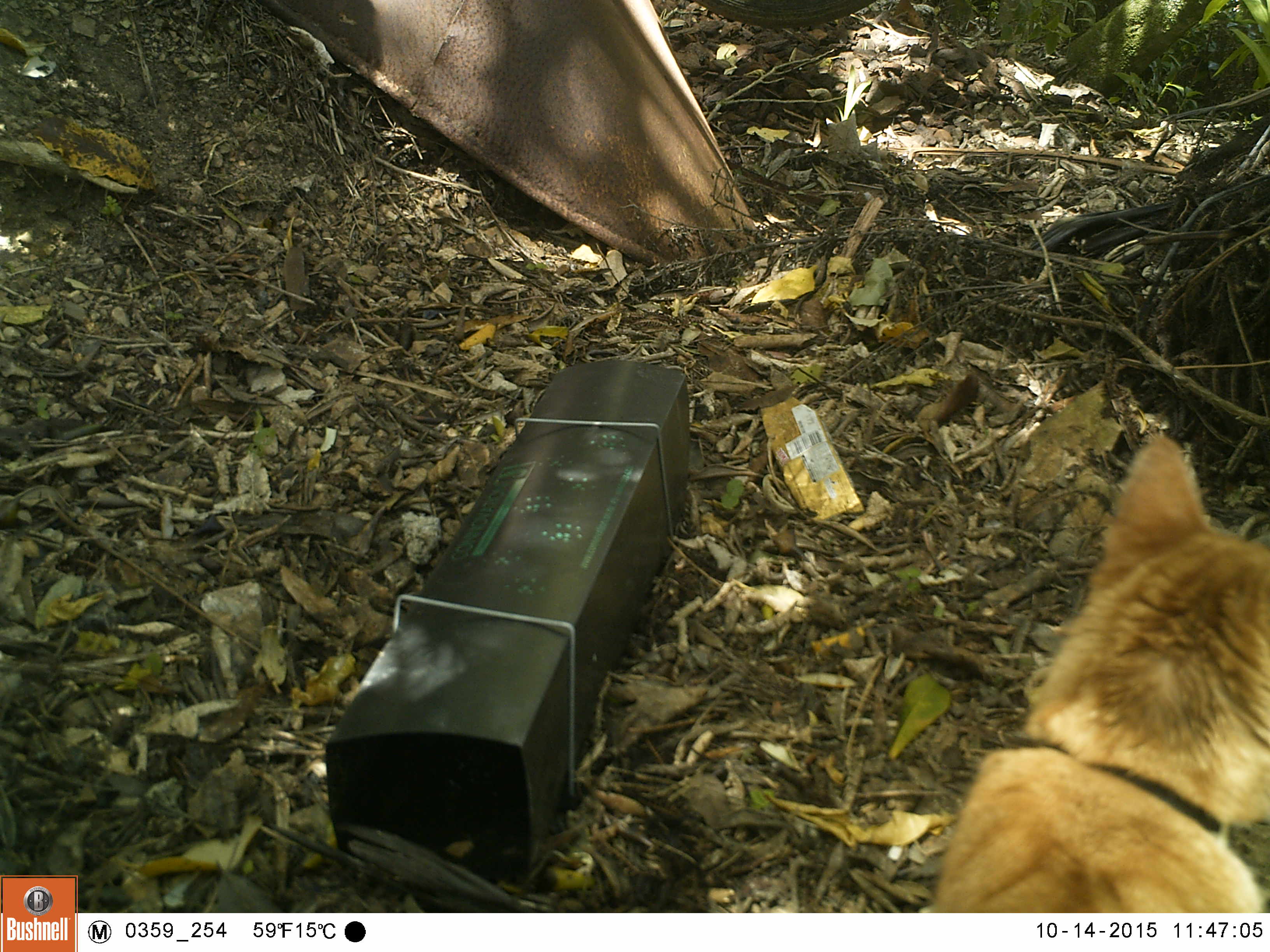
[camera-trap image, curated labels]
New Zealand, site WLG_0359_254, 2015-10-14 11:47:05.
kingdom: Animalia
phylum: Chordata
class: Mammalia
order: Carnivora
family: Felidae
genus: Felis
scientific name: Felis catus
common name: domestic cat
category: cat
Cat (domestic cat) (Felis catus).